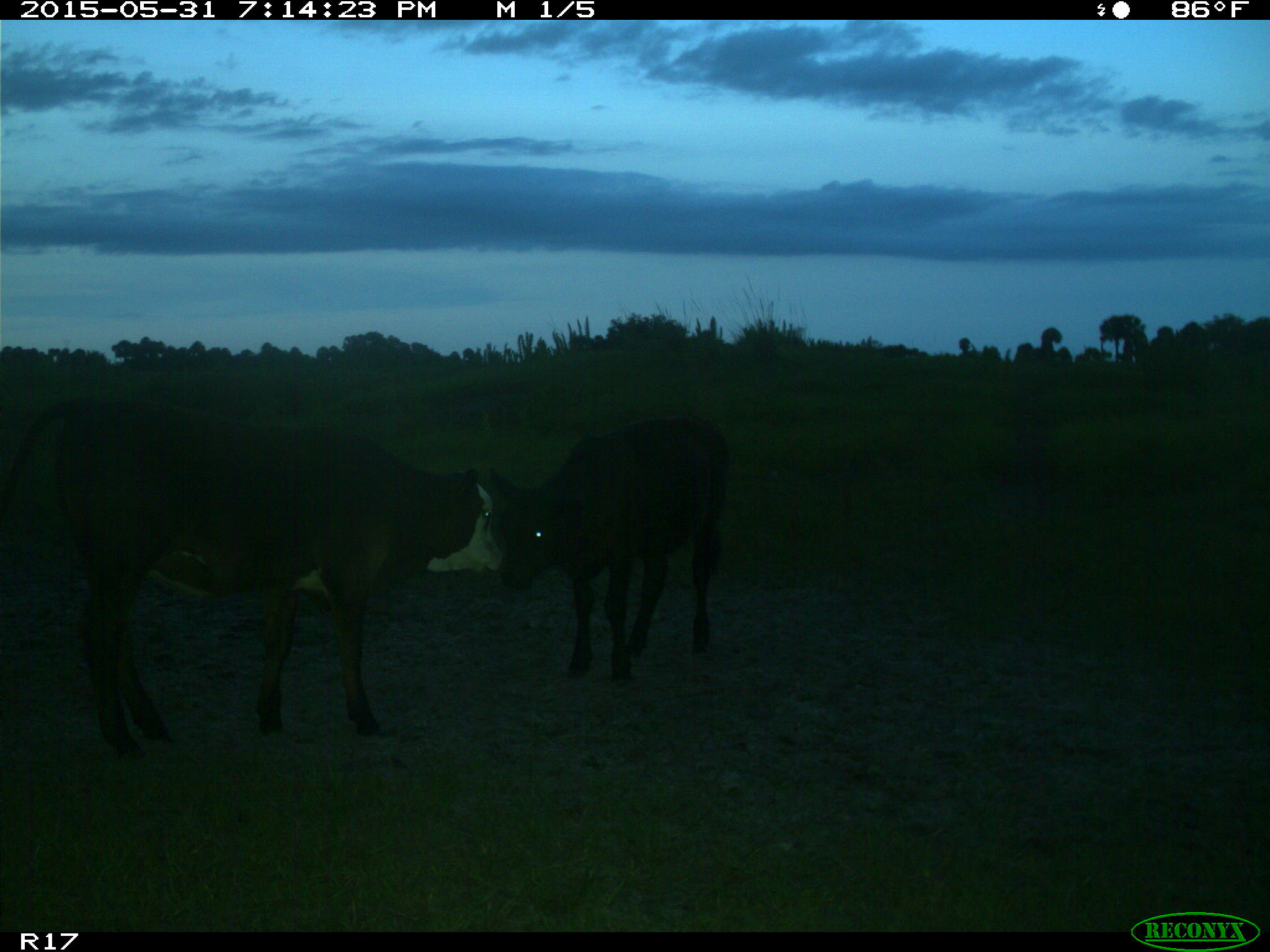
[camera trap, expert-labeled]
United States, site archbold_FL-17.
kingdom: Animalia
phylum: Chordata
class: Mammalia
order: Artiodactyla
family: Bovidae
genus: Bos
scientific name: Bos taurus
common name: domestic cow